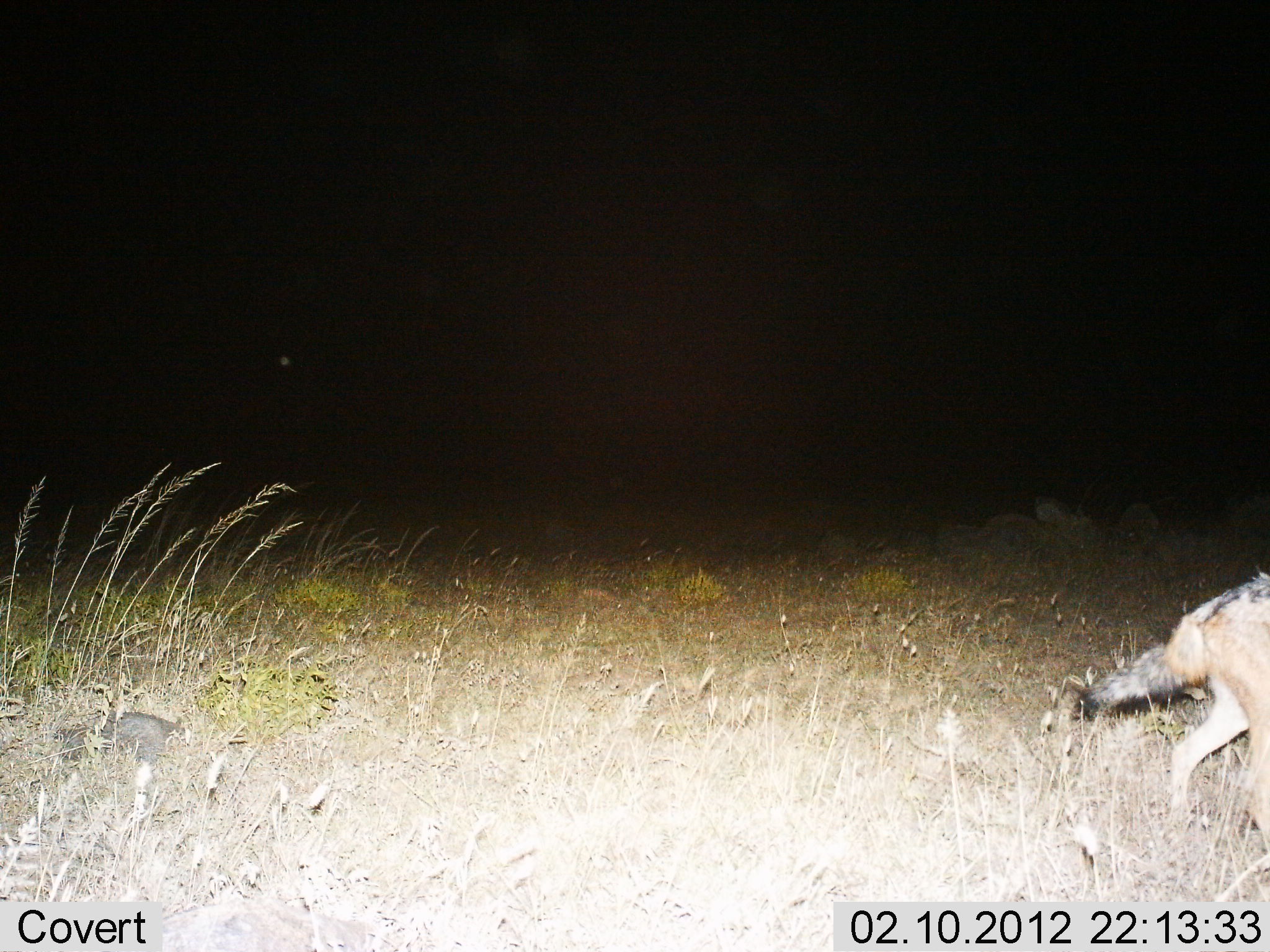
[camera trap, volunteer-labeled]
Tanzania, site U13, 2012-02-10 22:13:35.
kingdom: Animalia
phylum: Chordata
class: Mammalia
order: Carnivora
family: Canidae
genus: Lupulella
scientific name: Lupulella mesomelas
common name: black-backed jackal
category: jackal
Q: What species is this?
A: Jackal (black-backed jackal) (Lupulella mesomelas).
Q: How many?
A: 1.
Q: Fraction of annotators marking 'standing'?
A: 21%.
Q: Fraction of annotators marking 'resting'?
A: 0%.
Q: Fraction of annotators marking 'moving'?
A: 79%.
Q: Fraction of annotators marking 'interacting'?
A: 0%.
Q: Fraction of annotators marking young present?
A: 0%.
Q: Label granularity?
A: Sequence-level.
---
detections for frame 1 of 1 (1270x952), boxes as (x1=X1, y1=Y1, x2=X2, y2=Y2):
animal: (x1=1077, y1=563, x2=1270, y2=866)